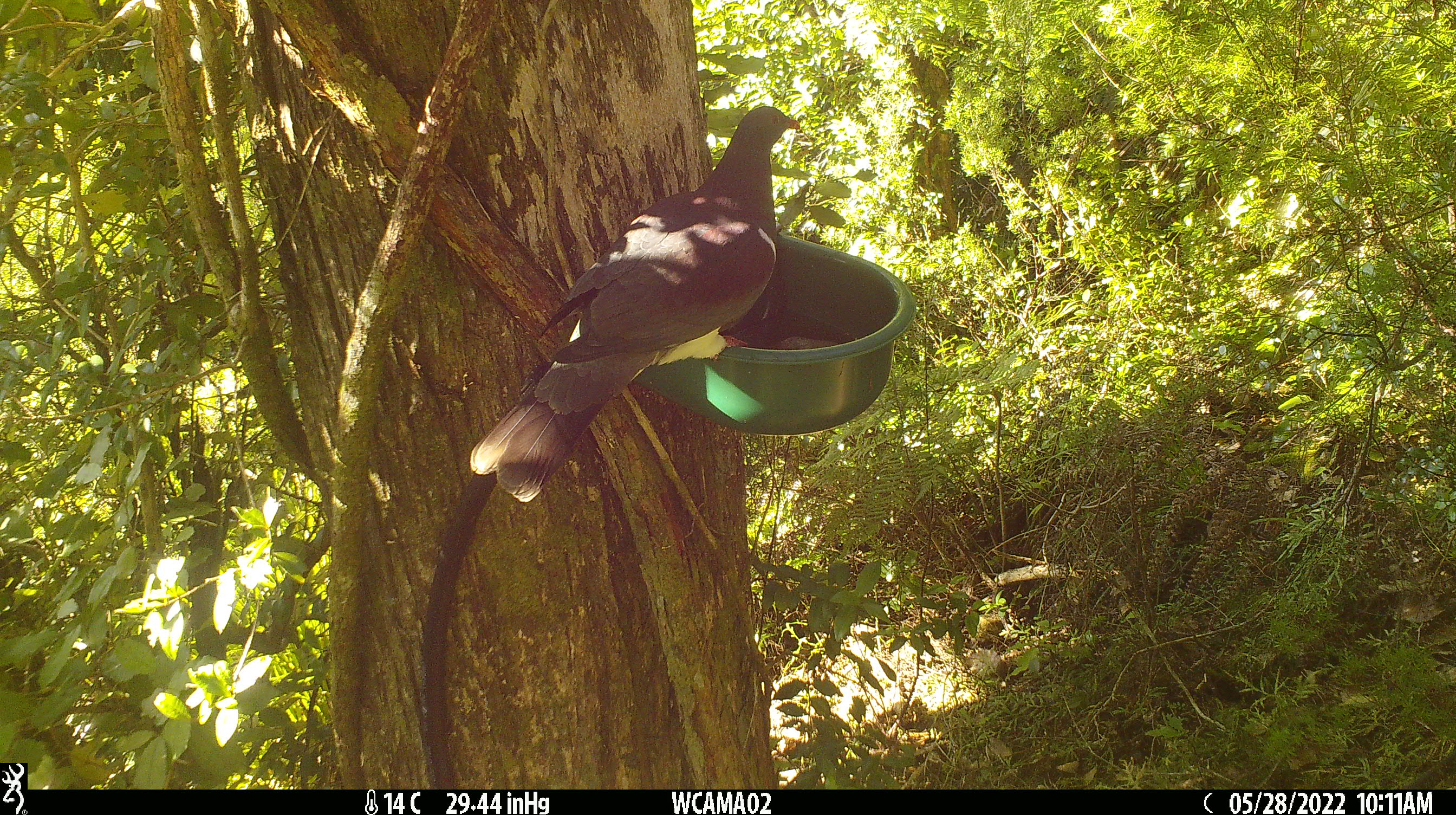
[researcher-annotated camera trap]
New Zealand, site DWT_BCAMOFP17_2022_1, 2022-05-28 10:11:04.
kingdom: Animalia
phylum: Chordata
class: Aves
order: Columbiformes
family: Columbidae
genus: Hemiphaga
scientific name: Hemiphaga novaeseelandiae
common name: new zealand pigeon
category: kereru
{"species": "kereru (new zealand pigeon) (Hemiphaga novaeseelandiae)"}